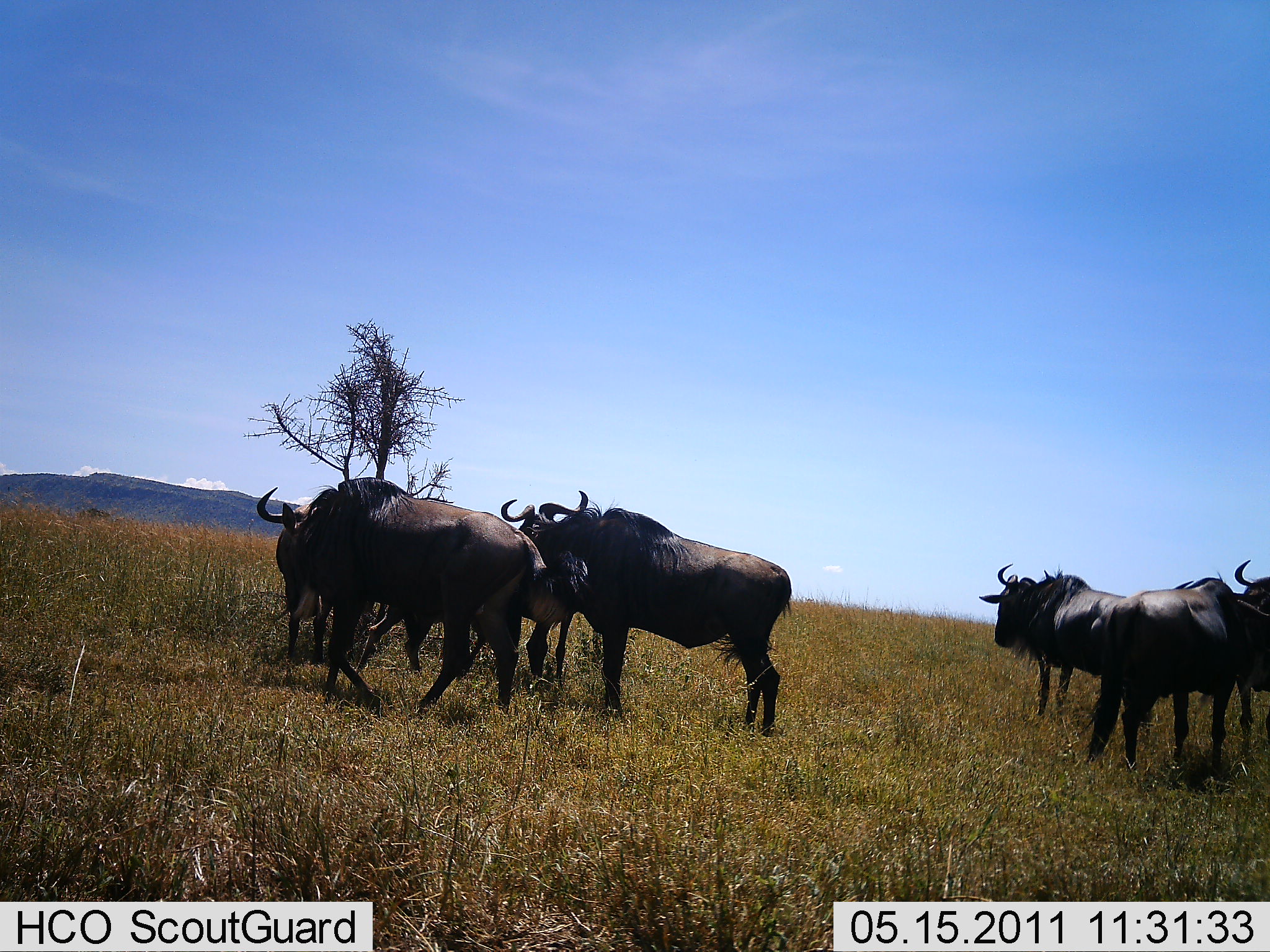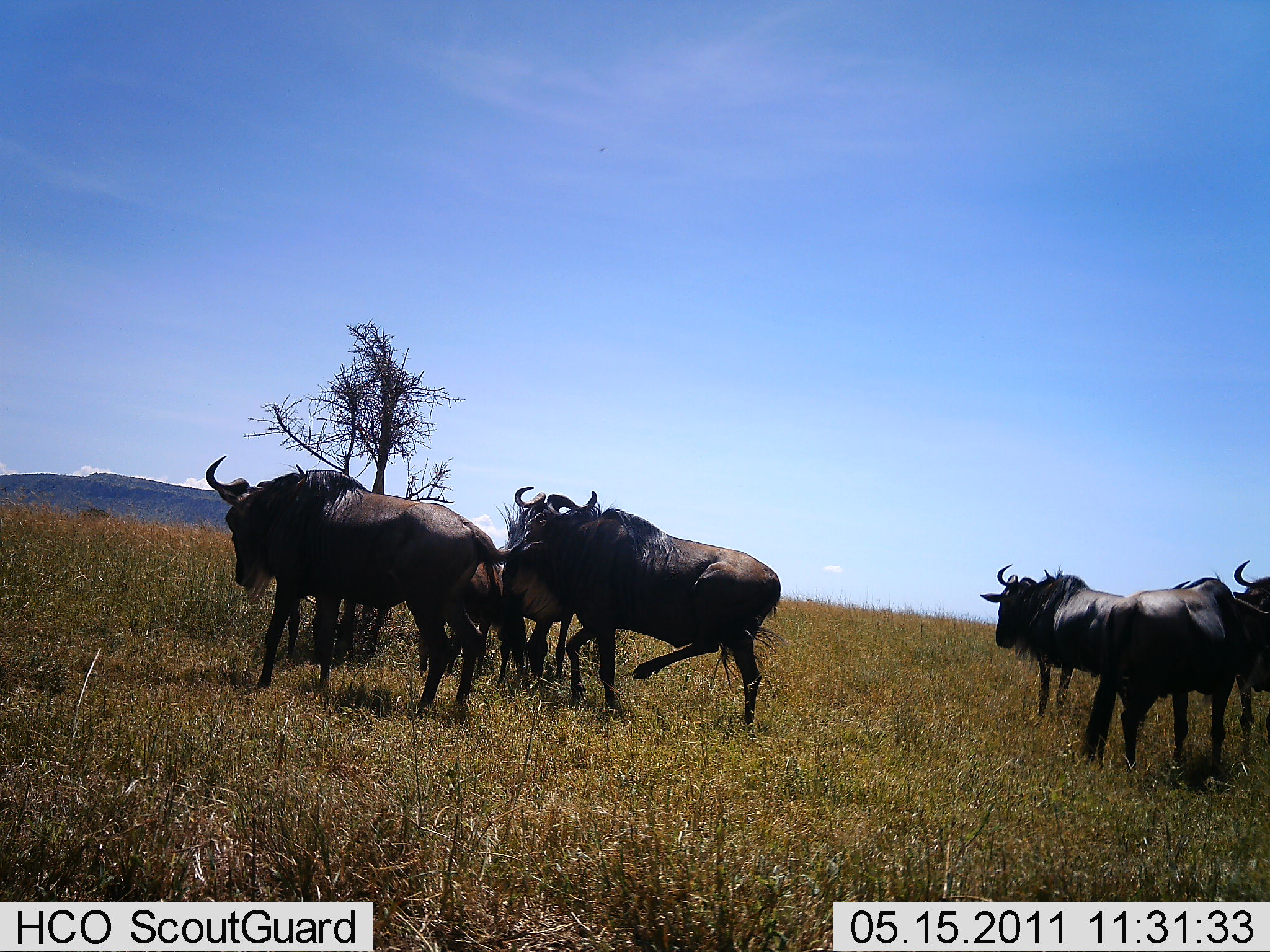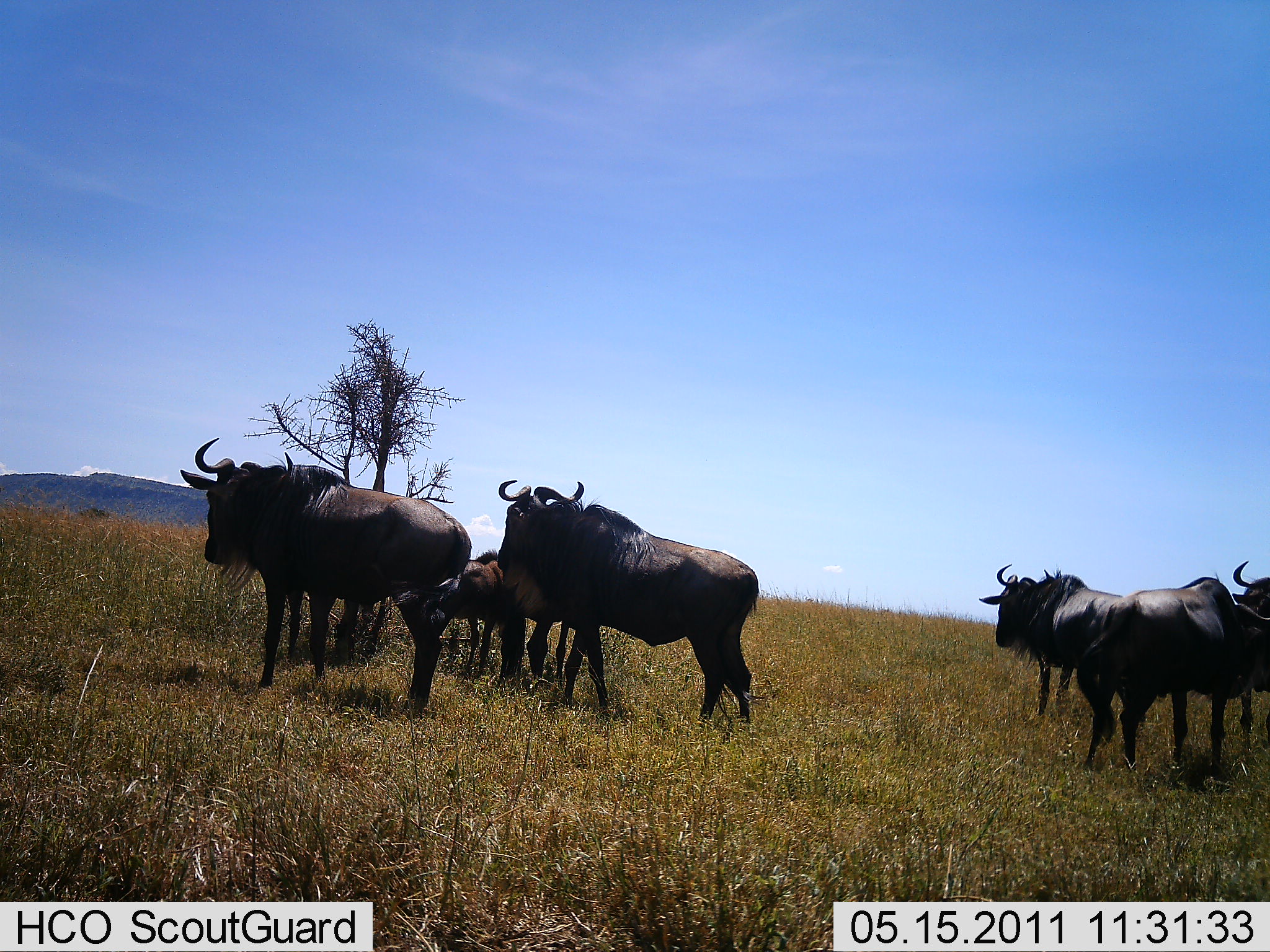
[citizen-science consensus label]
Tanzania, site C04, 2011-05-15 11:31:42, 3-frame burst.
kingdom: Animalia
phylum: Chordata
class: Mammalia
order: Artiodactyla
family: Bovidae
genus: Connochaetes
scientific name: Connochaetes taurinus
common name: blue wildebeest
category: wildebeest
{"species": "wildebeest (blue wildebeest) (Connochaetes taurinus)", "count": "7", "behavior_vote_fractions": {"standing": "91%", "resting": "9%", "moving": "45%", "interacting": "0%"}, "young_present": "55%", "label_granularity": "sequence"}